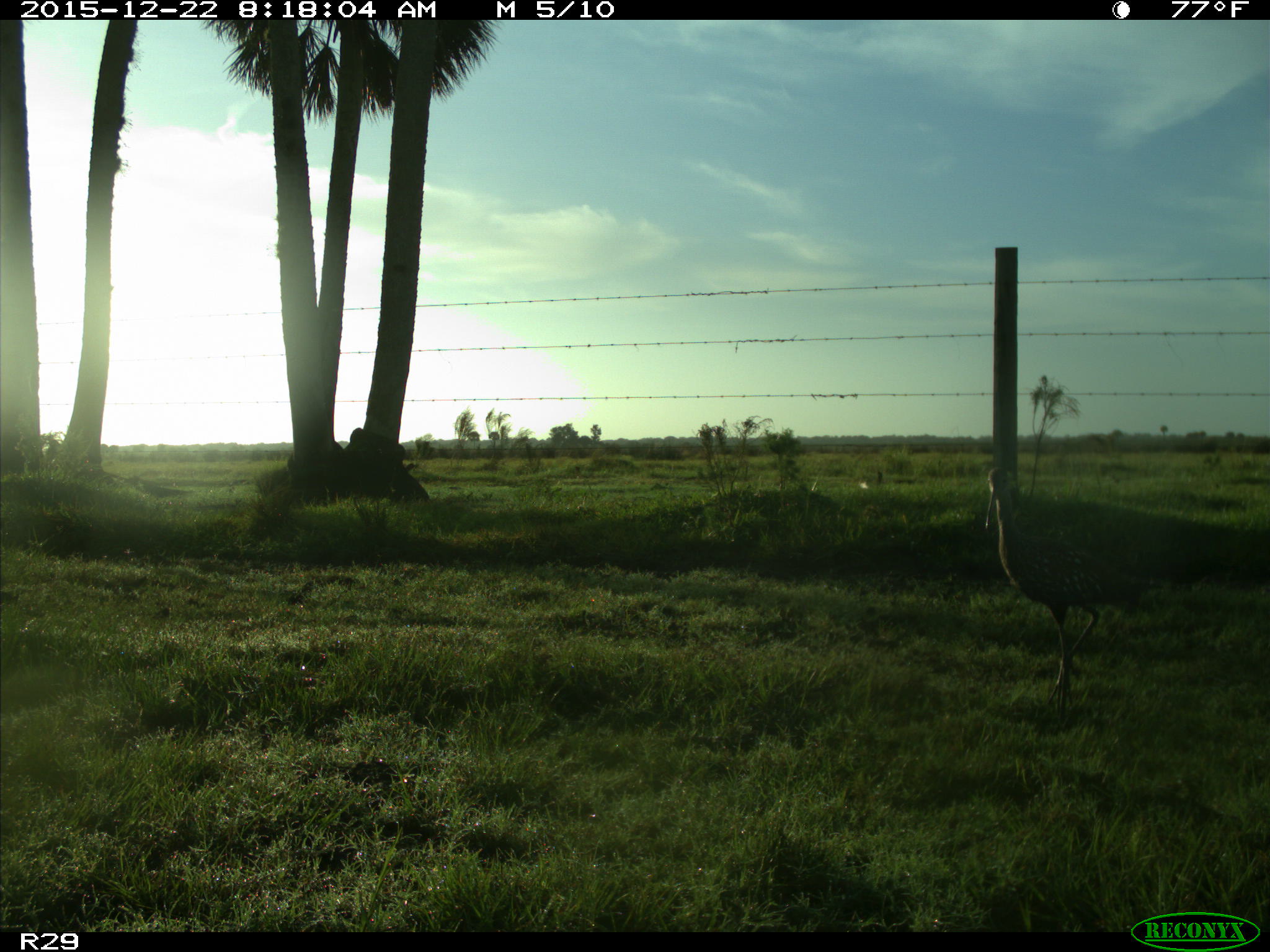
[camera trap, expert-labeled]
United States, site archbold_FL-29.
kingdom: Animalia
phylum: Chordata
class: Aves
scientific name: Aves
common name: birds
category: unidentified bird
Unidentified bird (birds) (Aves).